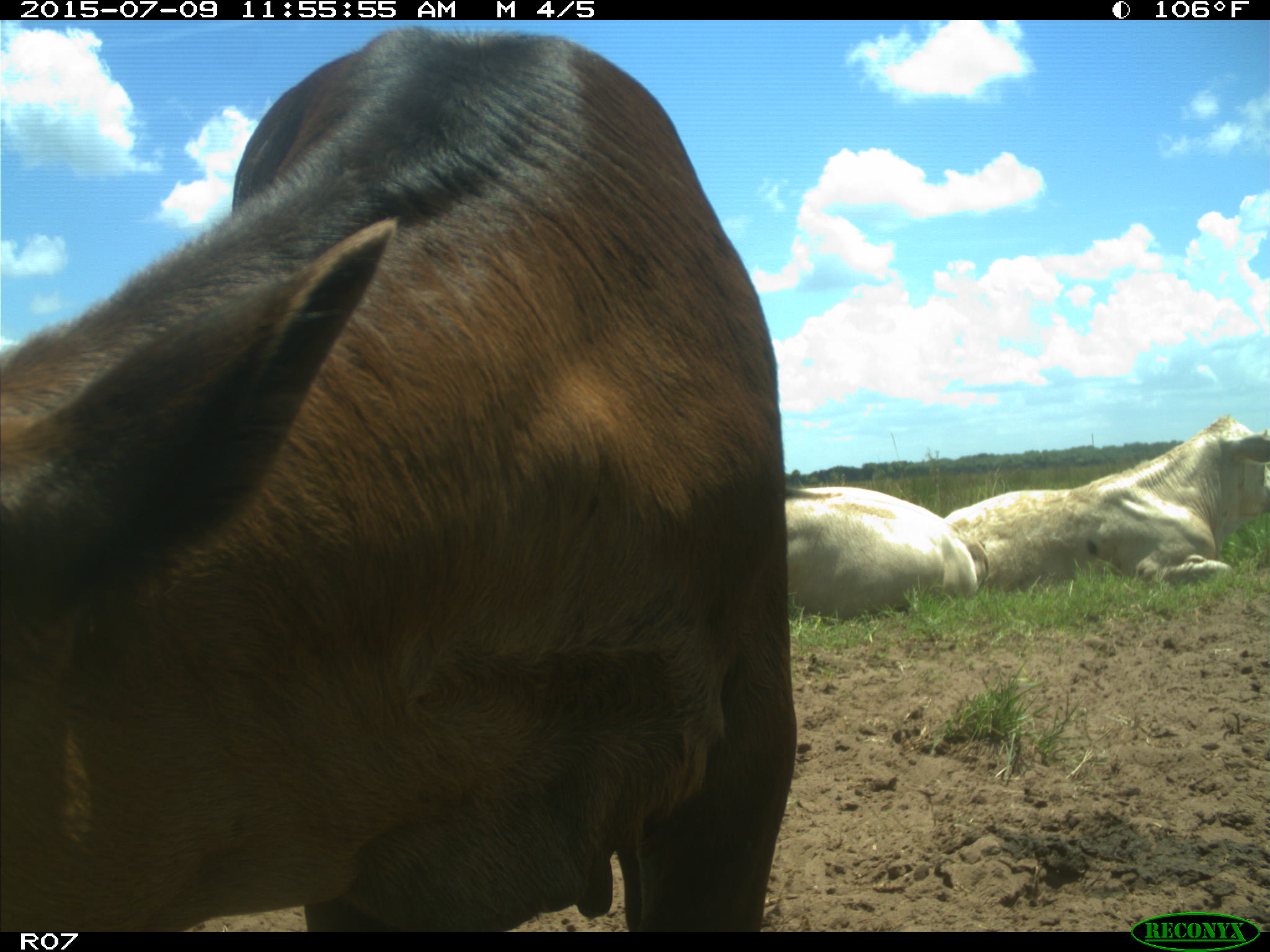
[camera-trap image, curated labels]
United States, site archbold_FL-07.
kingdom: Animalia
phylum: Chordata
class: Mammalia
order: Artiodactyla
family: Bovidae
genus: Bos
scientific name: Bos taurus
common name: domestic cow